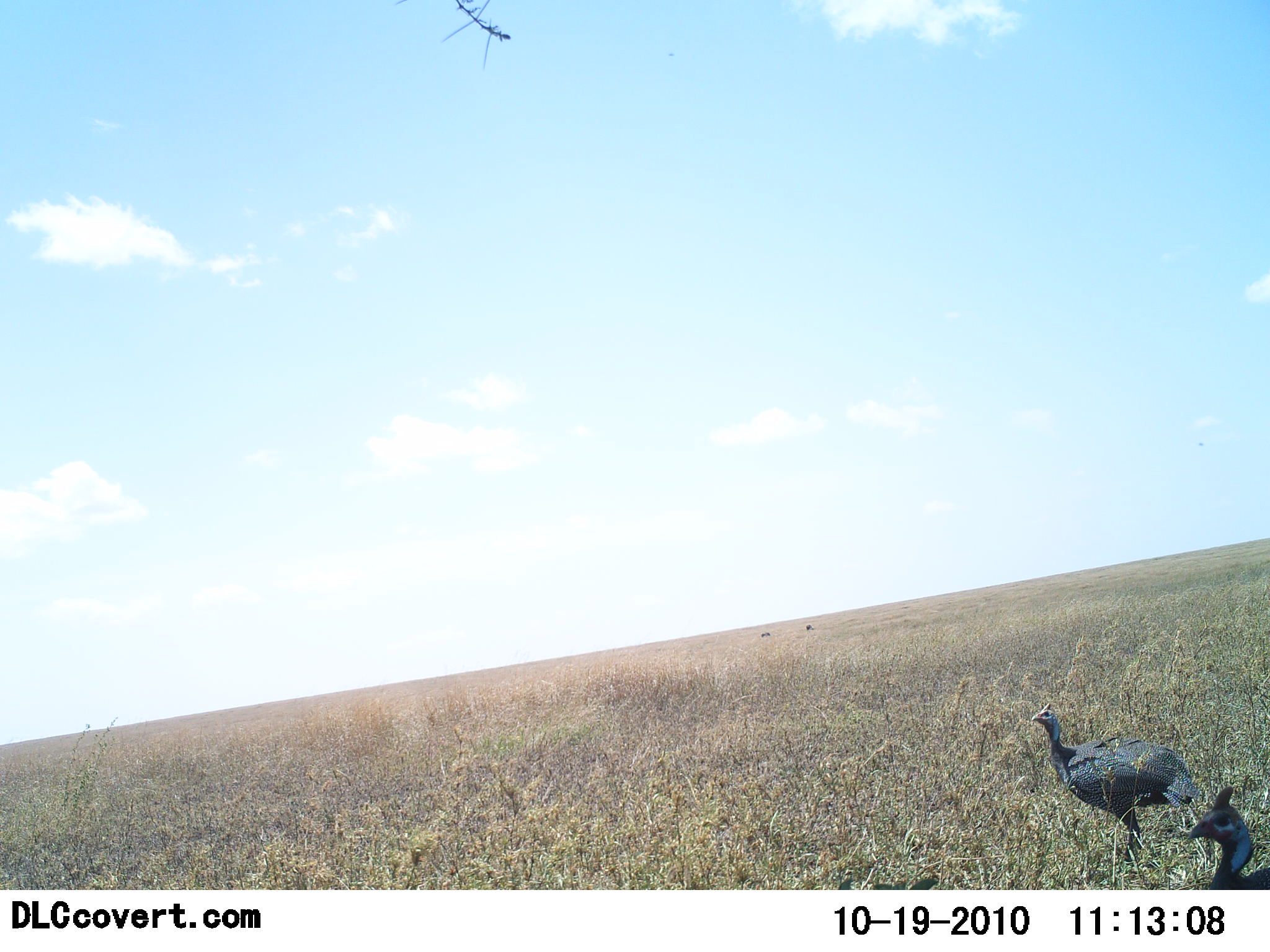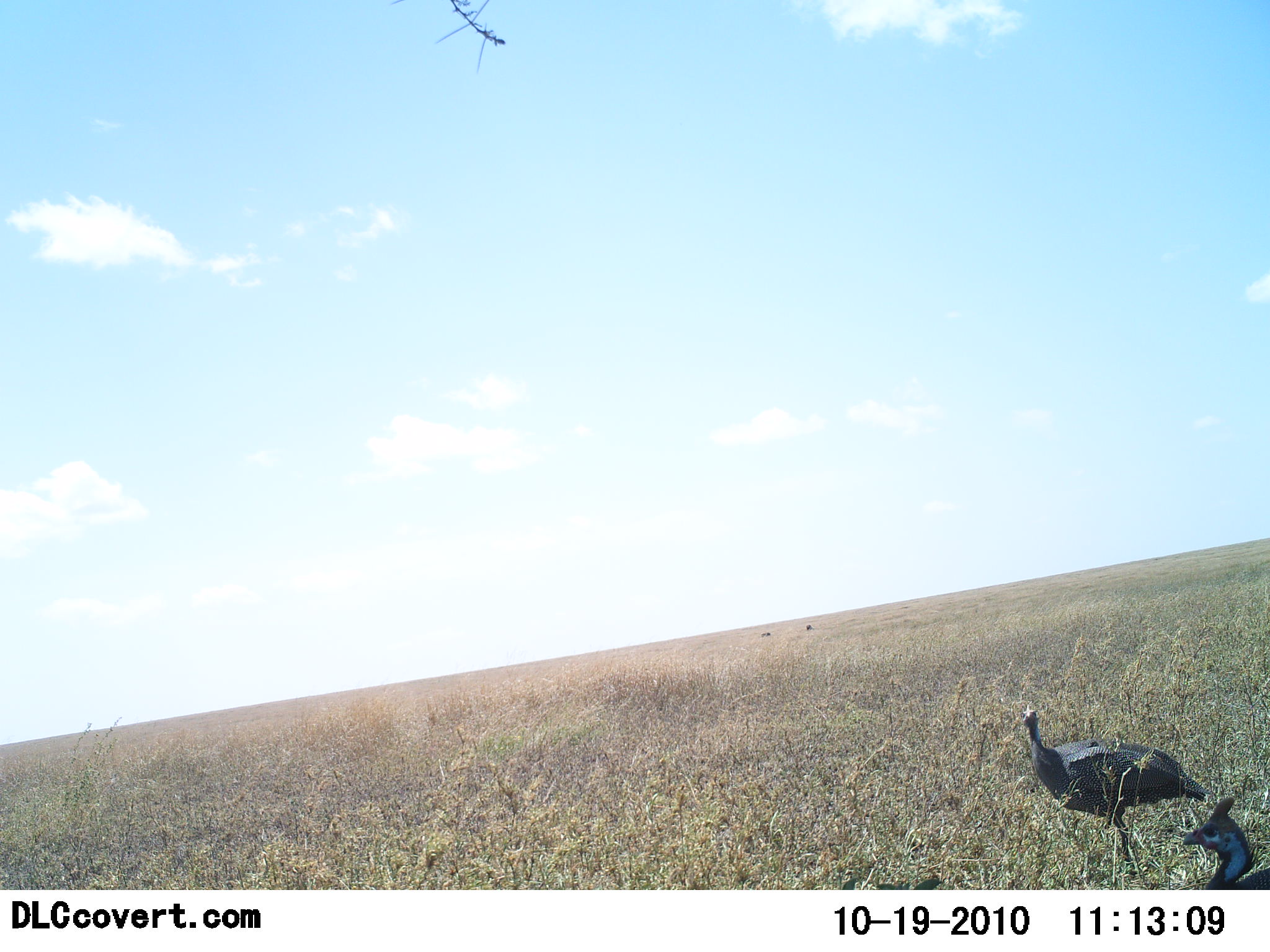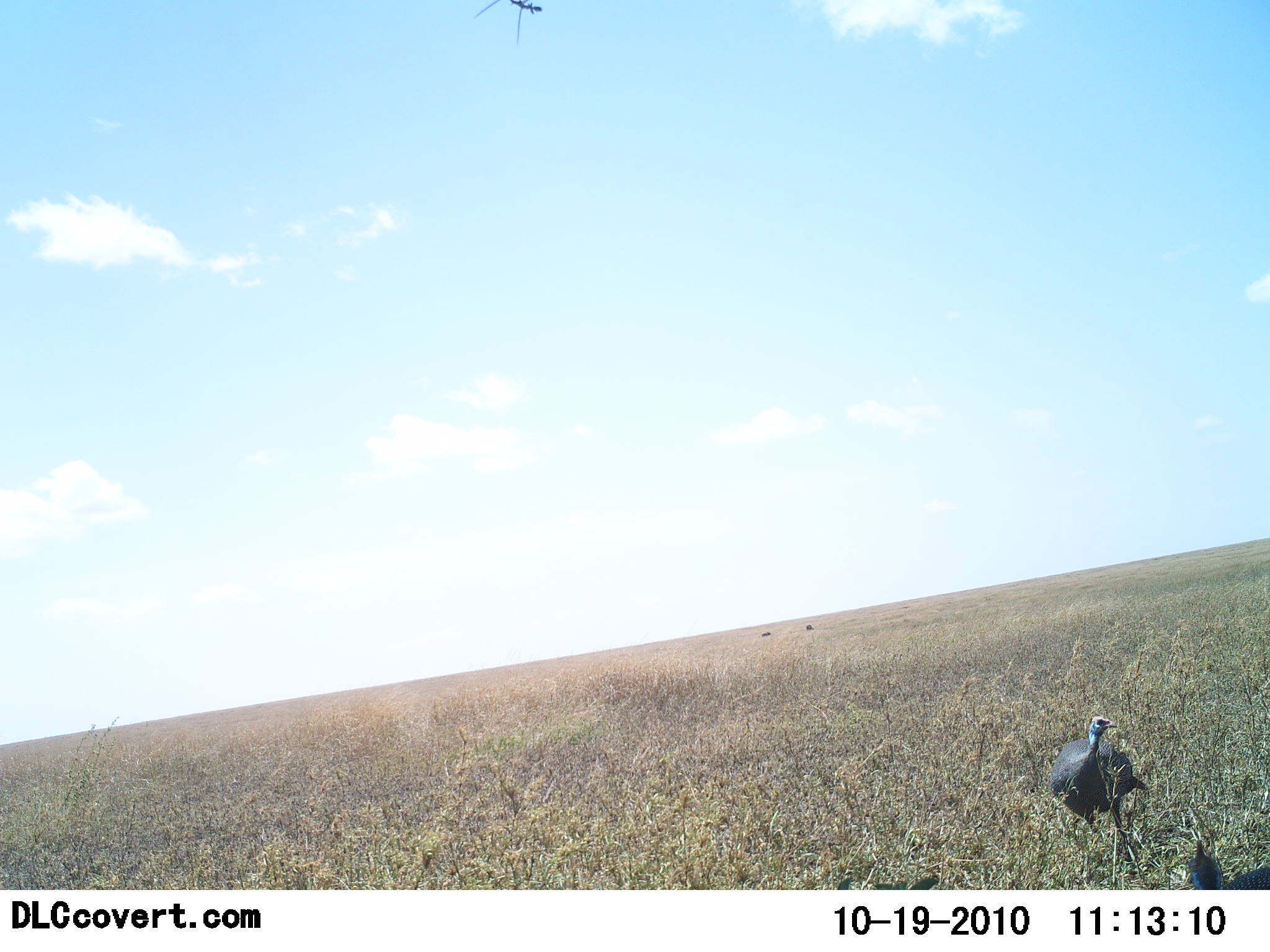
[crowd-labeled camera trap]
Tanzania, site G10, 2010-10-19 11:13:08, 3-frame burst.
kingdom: Animalia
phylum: Chordata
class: Aves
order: Galliformes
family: Numididae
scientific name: Numididae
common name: guinea fowl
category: guineafowl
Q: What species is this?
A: Guineafowl (guinea fowl) (Numididae).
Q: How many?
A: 2.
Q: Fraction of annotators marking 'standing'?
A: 75%.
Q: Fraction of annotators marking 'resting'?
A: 0%.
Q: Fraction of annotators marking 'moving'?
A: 33%.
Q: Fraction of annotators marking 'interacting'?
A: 0%.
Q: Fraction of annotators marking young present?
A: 0%.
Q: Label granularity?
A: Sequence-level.